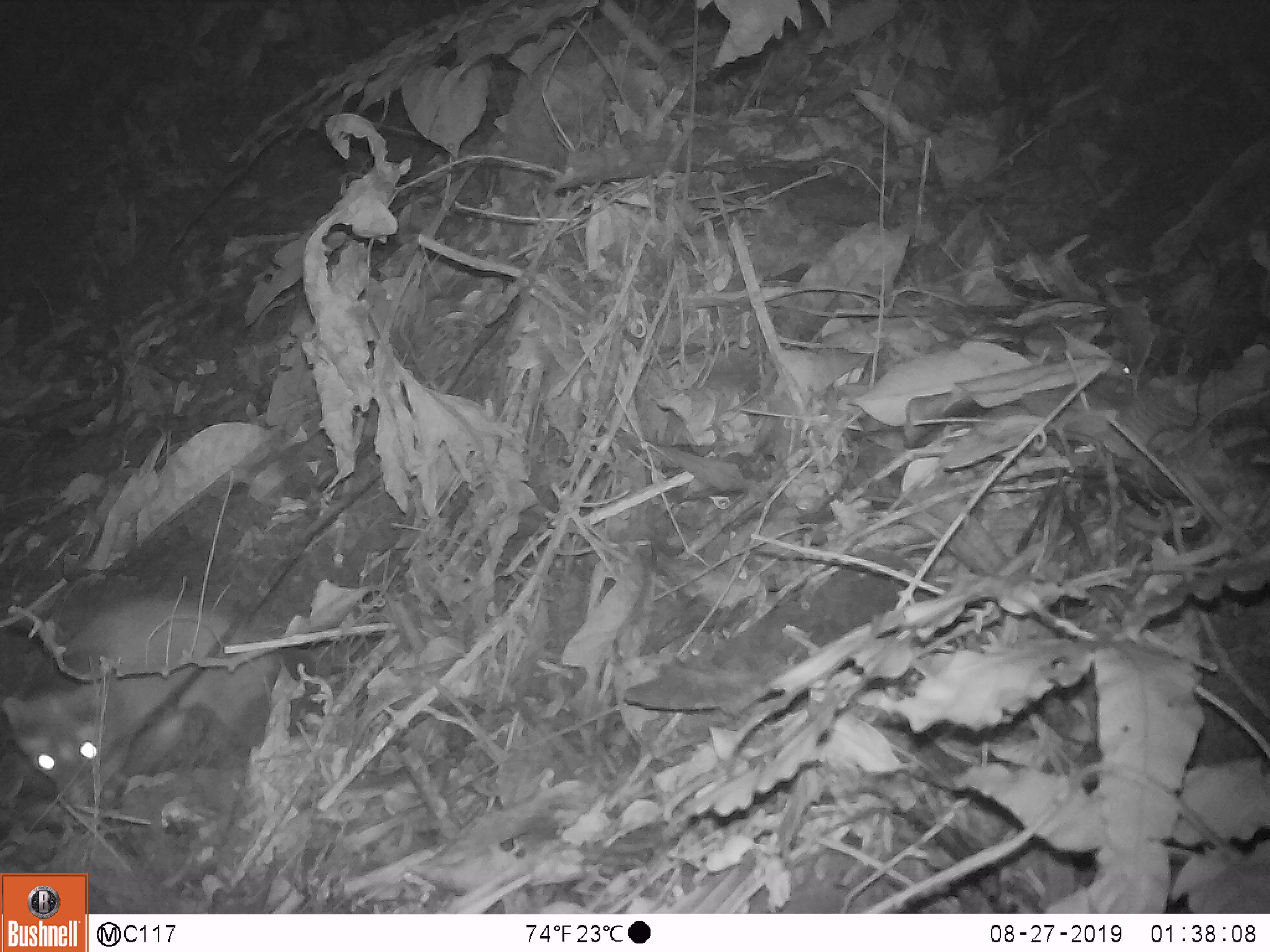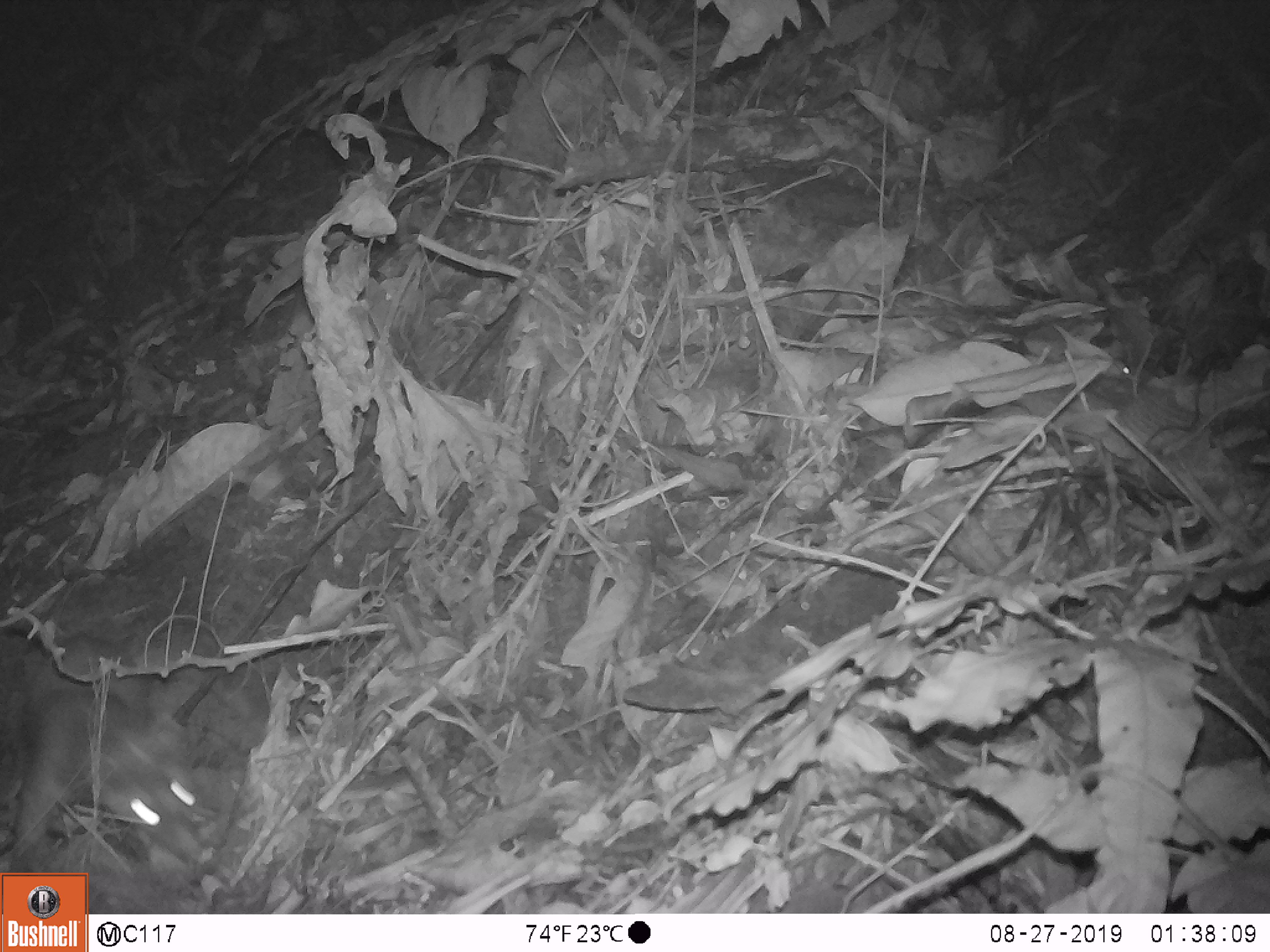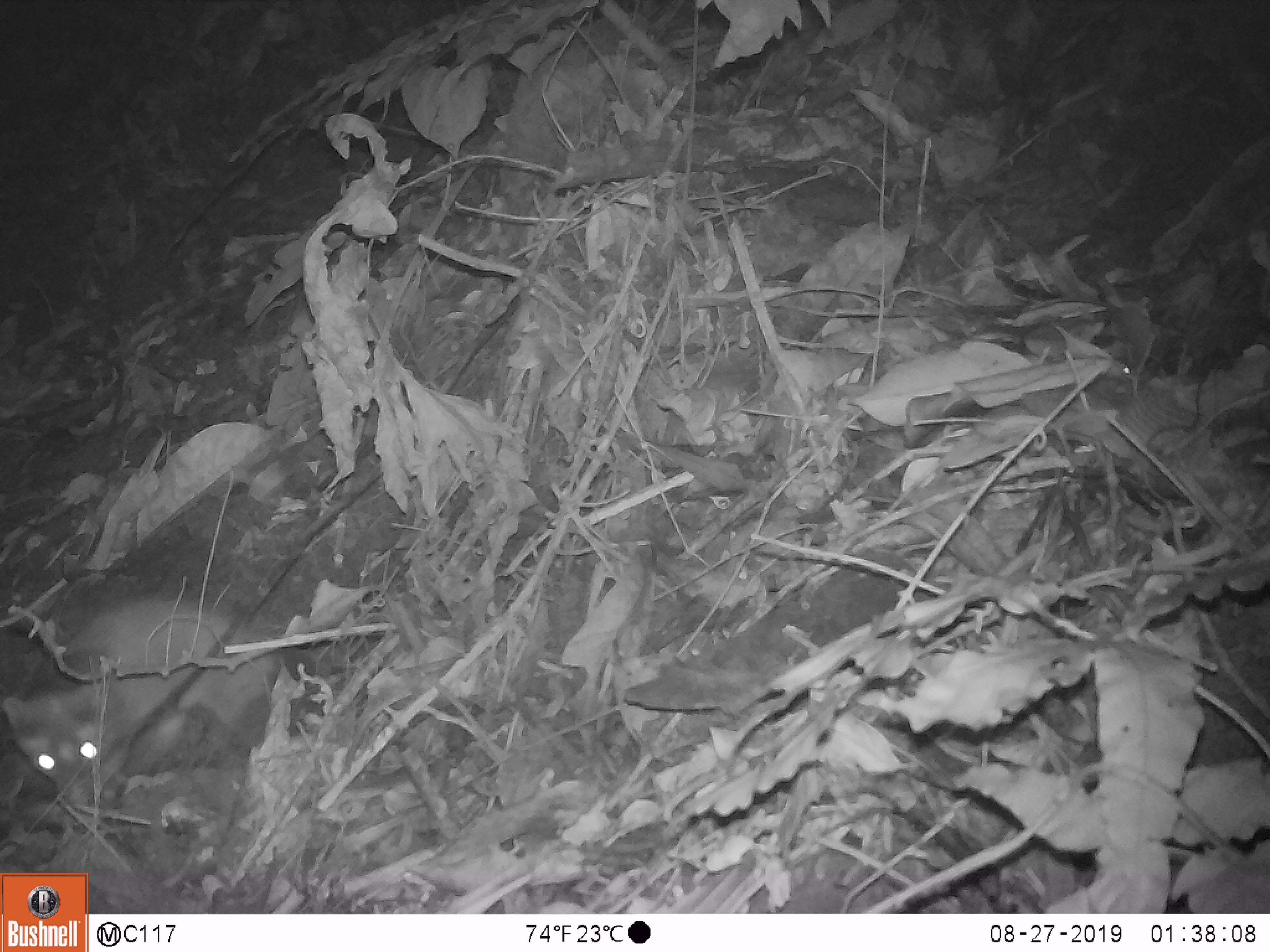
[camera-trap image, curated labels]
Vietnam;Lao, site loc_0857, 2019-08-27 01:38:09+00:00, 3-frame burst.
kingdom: Animalia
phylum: Chordata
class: Mammalia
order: Carnivora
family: Mustelidae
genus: Melogale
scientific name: Melogale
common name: ferret badger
Ferret badger (Melogale). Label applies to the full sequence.